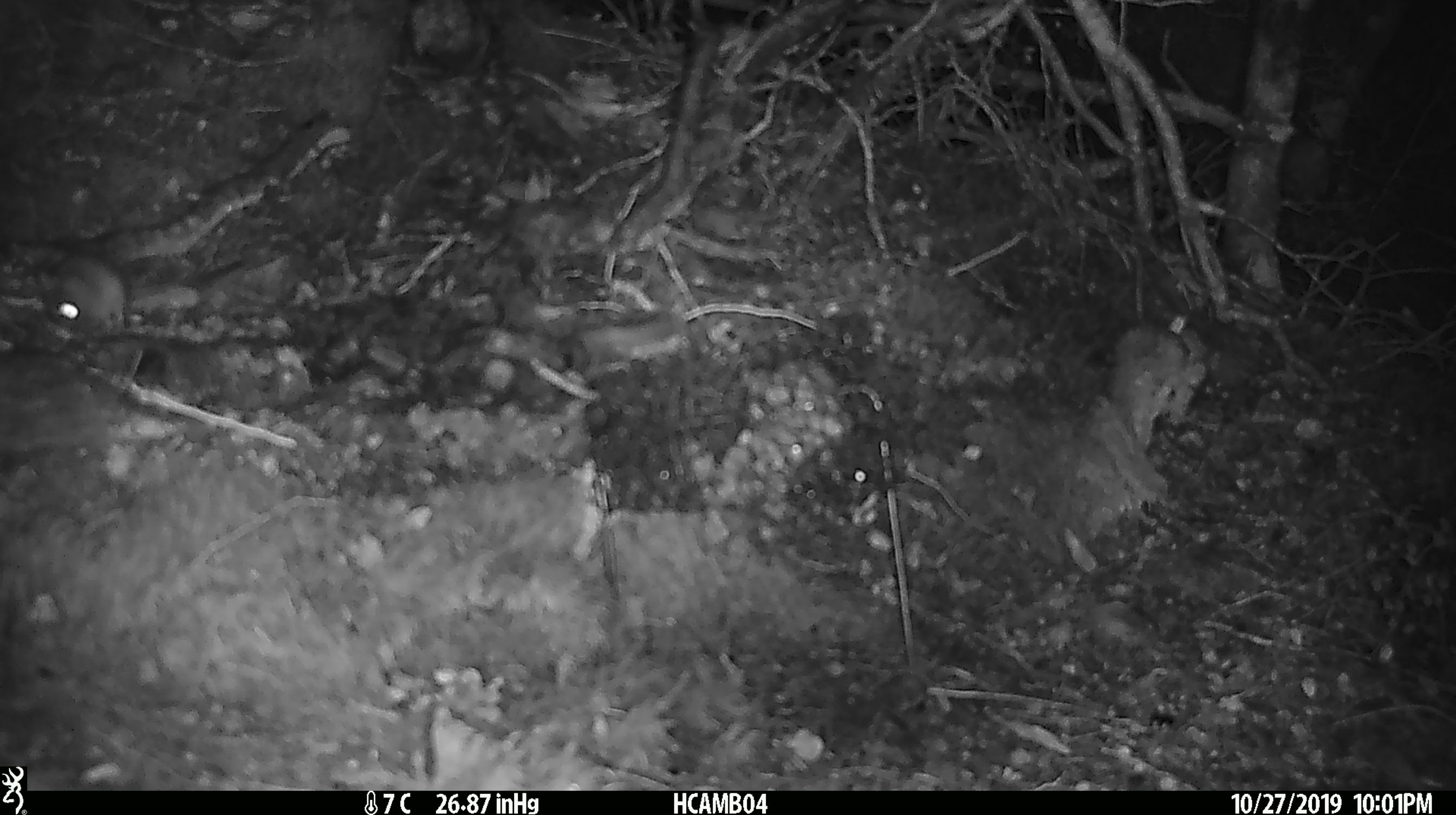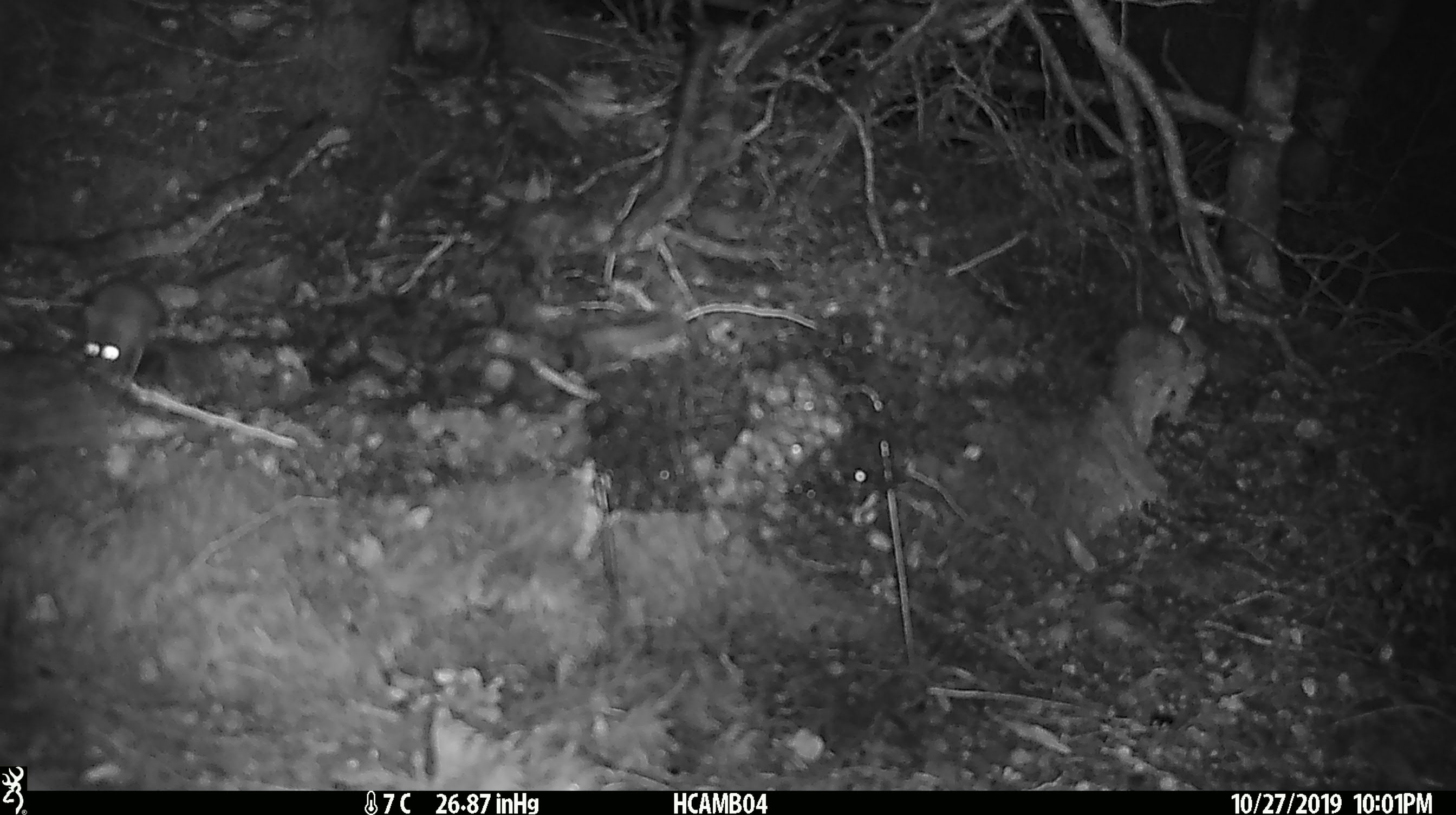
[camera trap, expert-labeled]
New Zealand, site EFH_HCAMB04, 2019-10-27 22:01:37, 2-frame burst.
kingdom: Animalia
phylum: Chordata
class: Mammalia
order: Rodentia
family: Muridae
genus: Mus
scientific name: Mus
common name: mouse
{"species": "mouse (Mus)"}